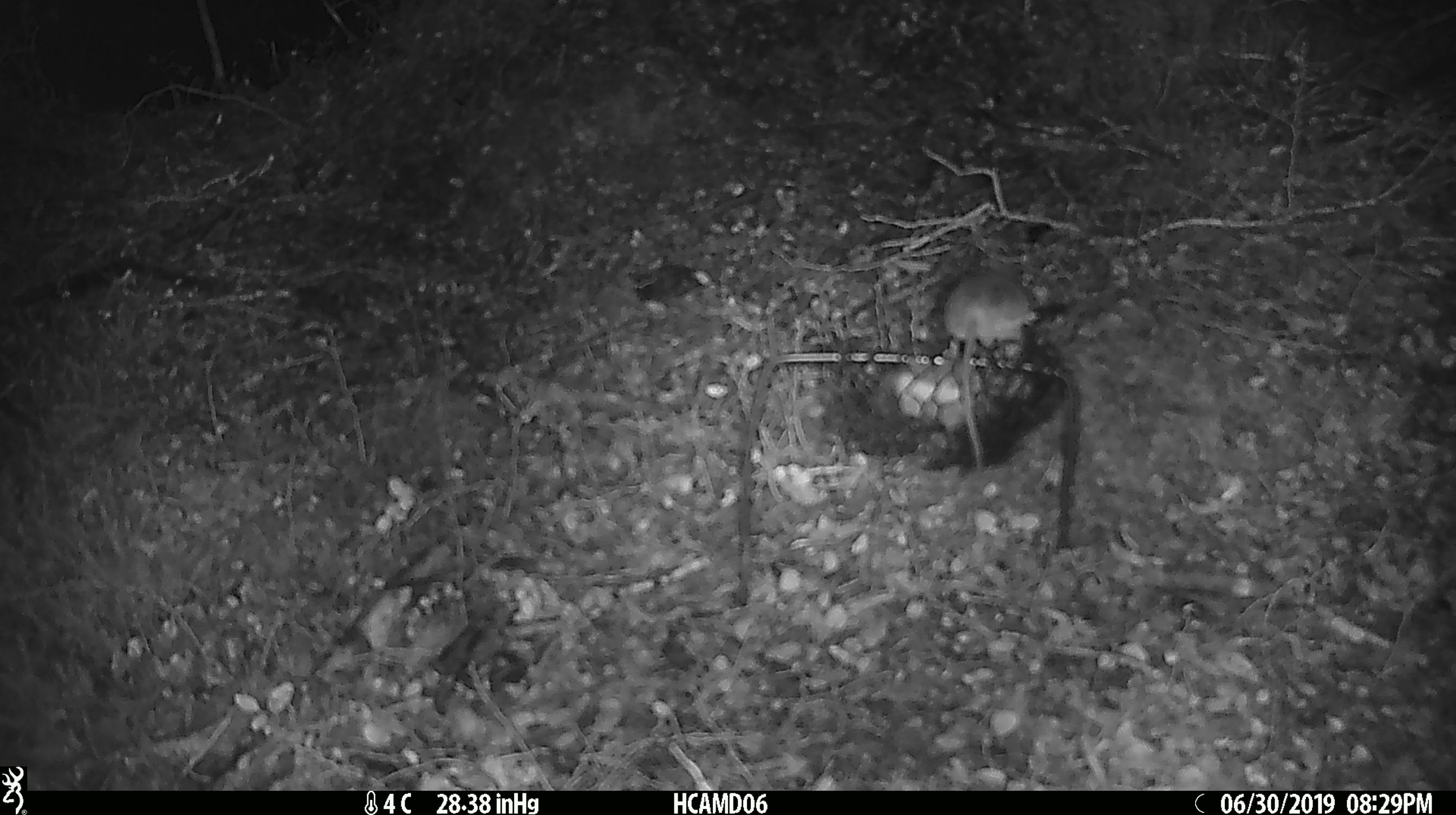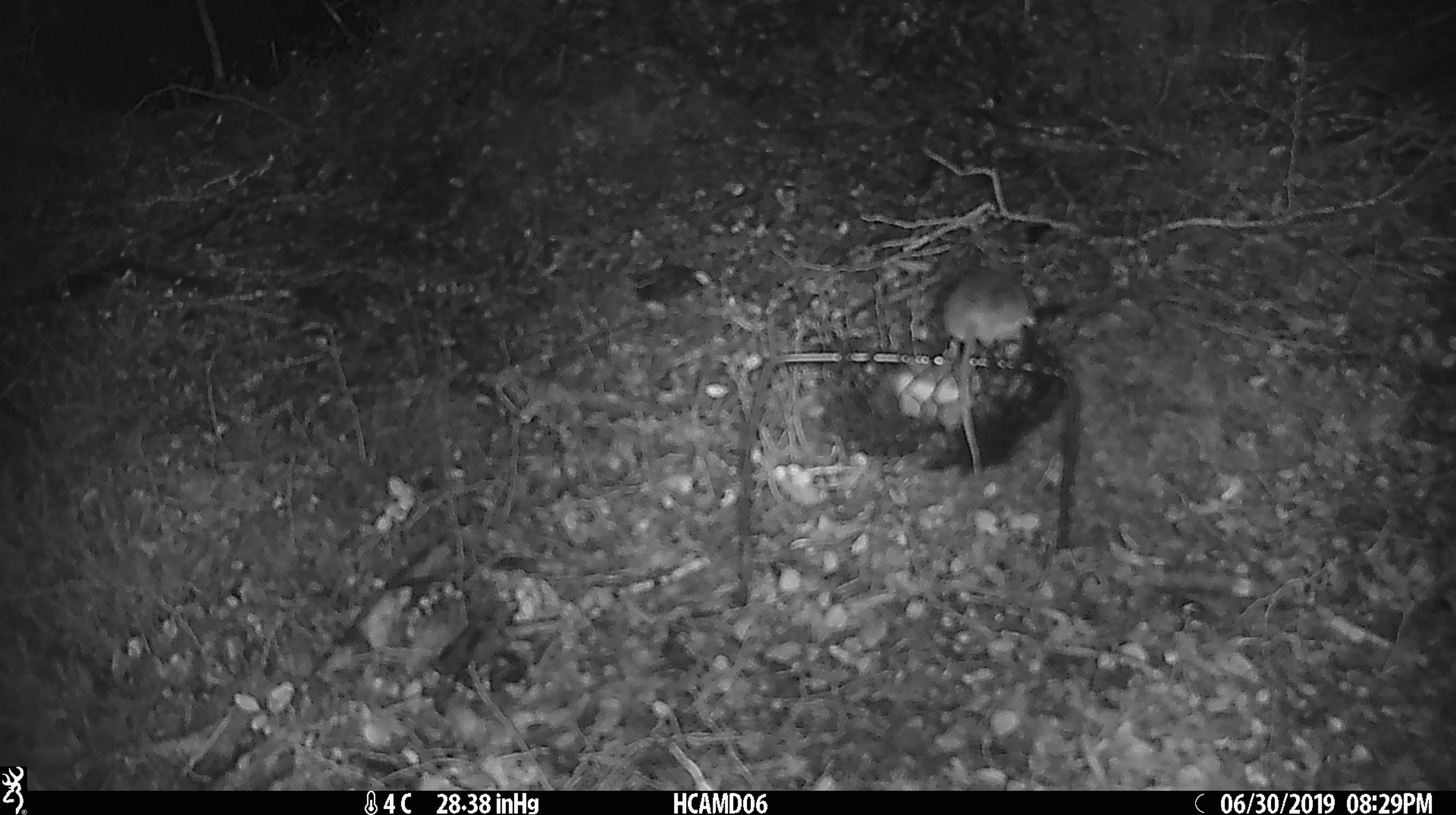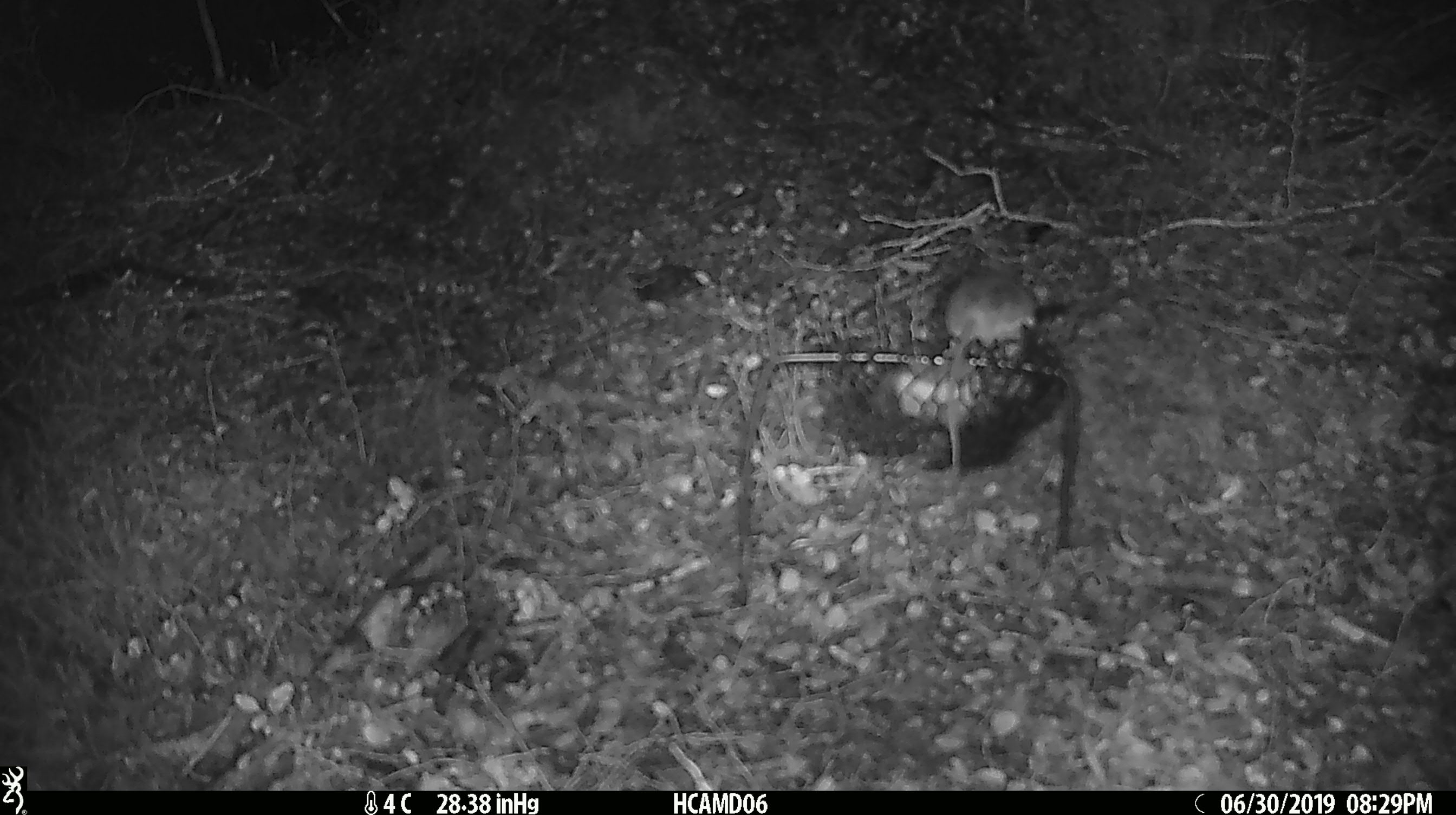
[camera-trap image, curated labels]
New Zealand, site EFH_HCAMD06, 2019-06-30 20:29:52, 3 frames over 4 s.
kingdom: Animalia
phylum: Chordata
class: Mammalia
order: Rodentia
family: Muridae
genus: Mus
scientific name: Mus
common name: mouse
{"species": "mouse (Mus)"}